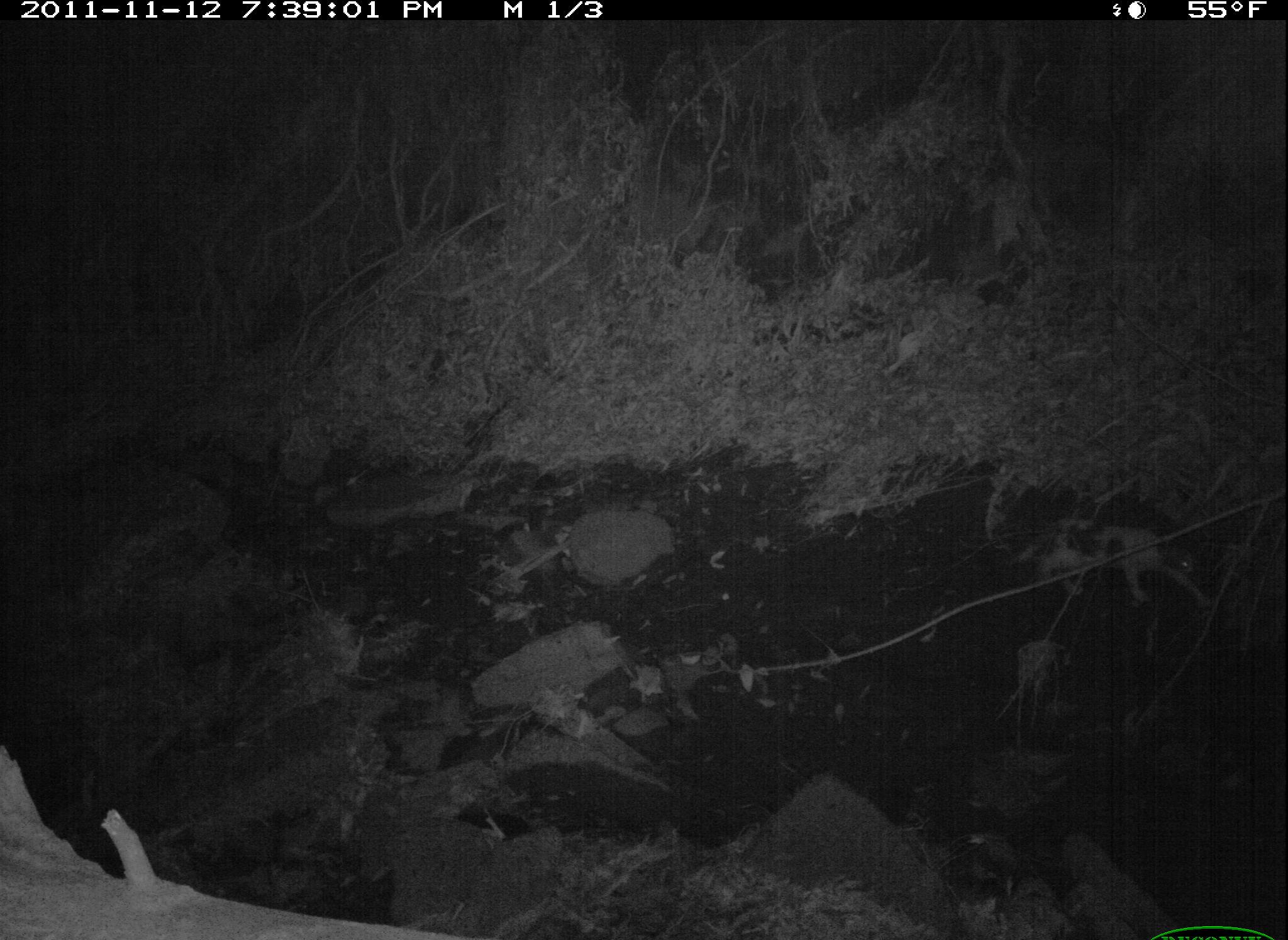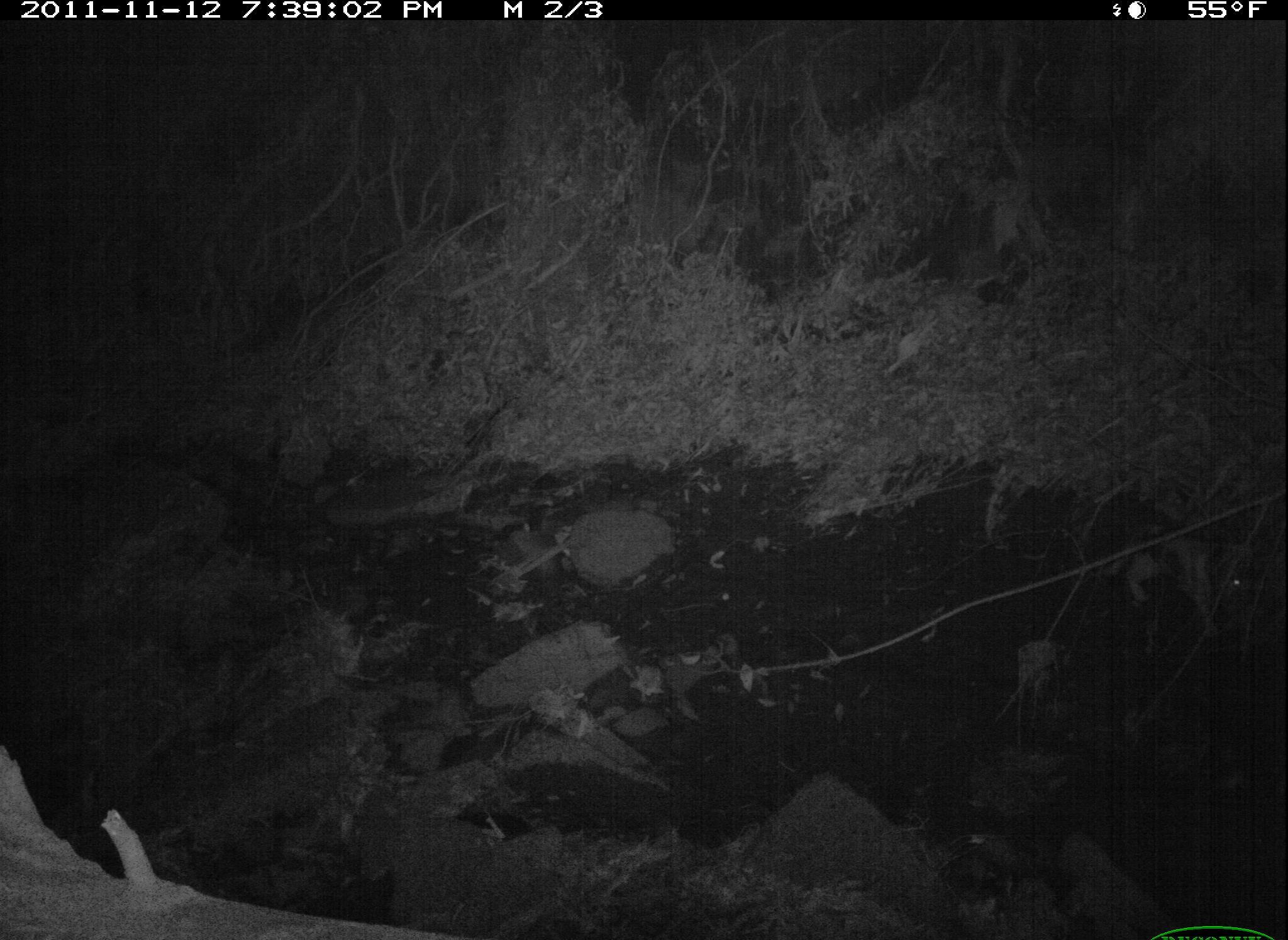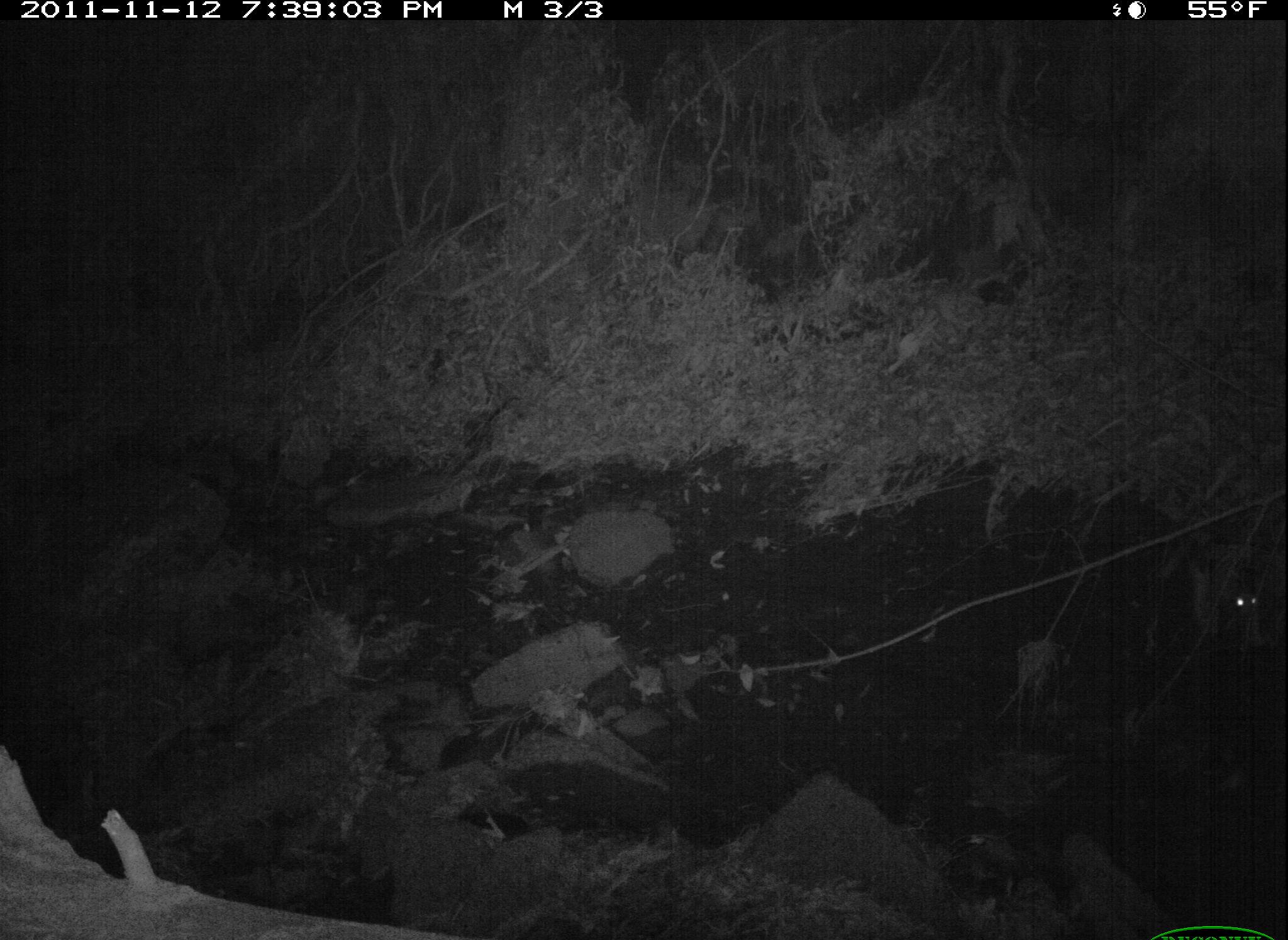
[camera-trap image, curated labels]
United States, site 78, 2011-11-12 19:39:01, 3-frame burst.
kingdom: Animalia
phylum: Chordata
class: Mammalia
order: Carnivora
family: Felidae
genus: Felis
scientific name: Felis catus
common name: cat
Cat (Felis catus).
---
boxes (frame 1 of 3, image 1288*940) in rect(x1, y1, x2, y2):
cat: rect(1005, 499, 1211, 609)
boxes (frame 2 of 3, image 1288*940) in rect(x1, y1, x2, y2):
cat: rect(1080, 525, 1259, 643)